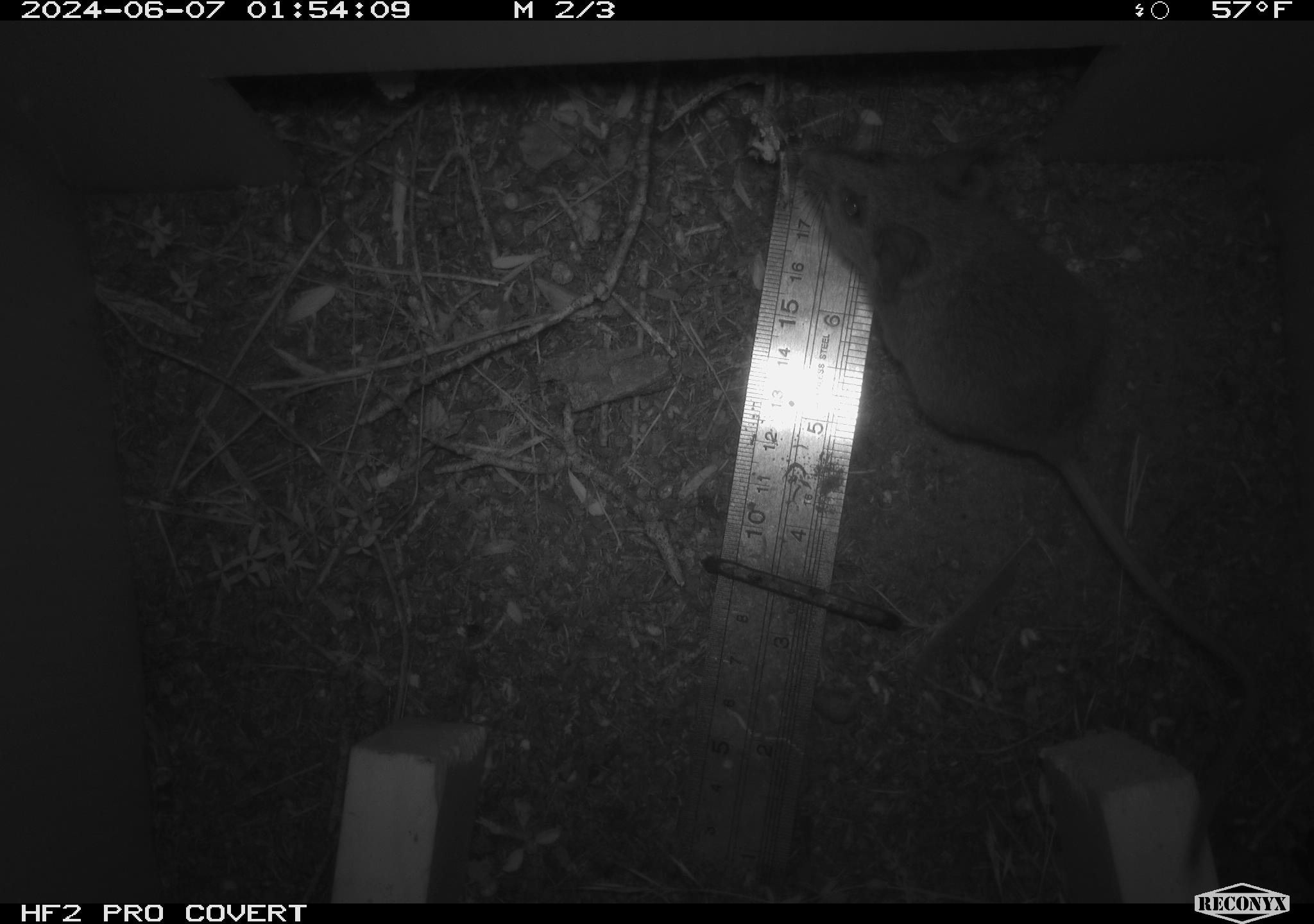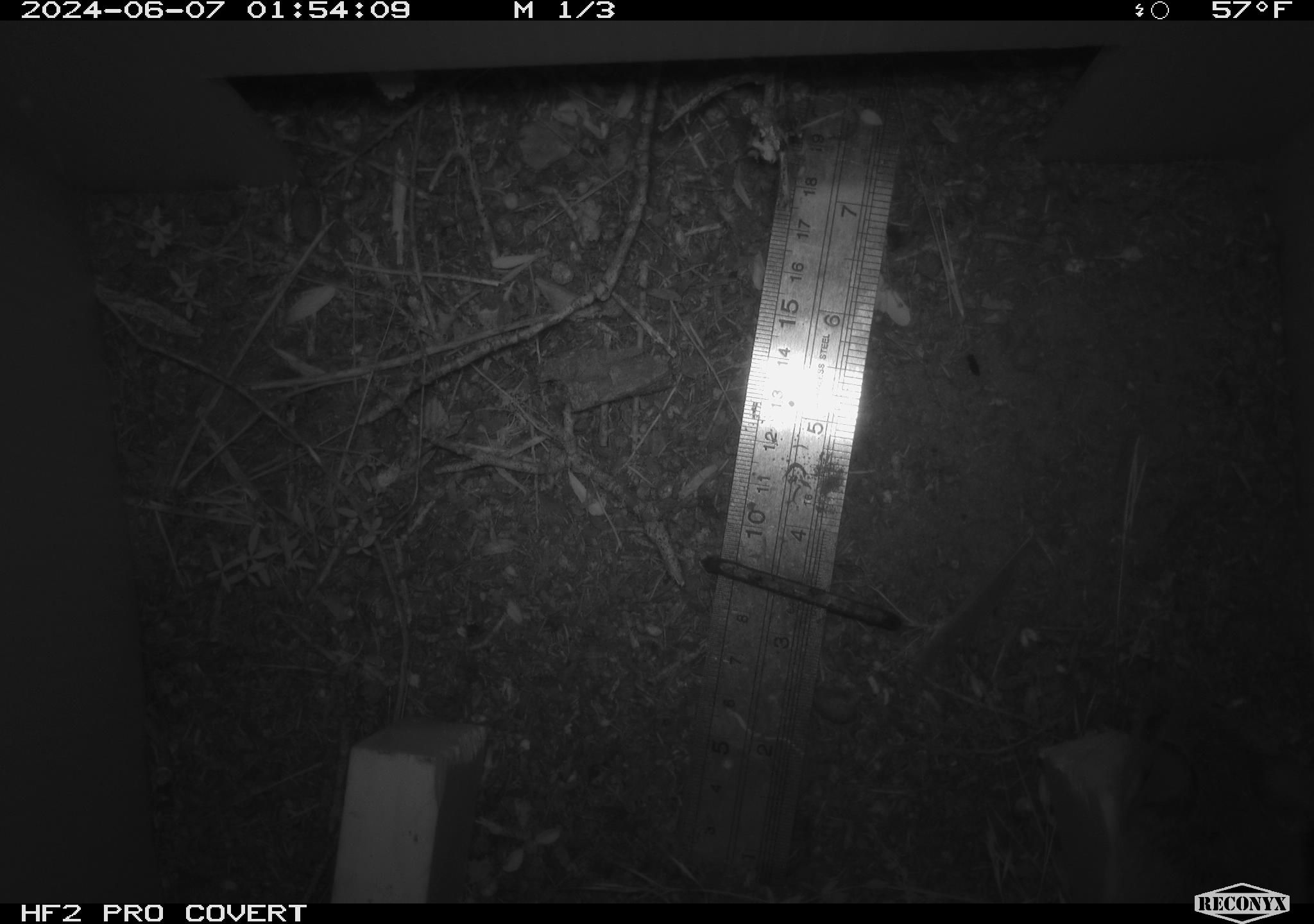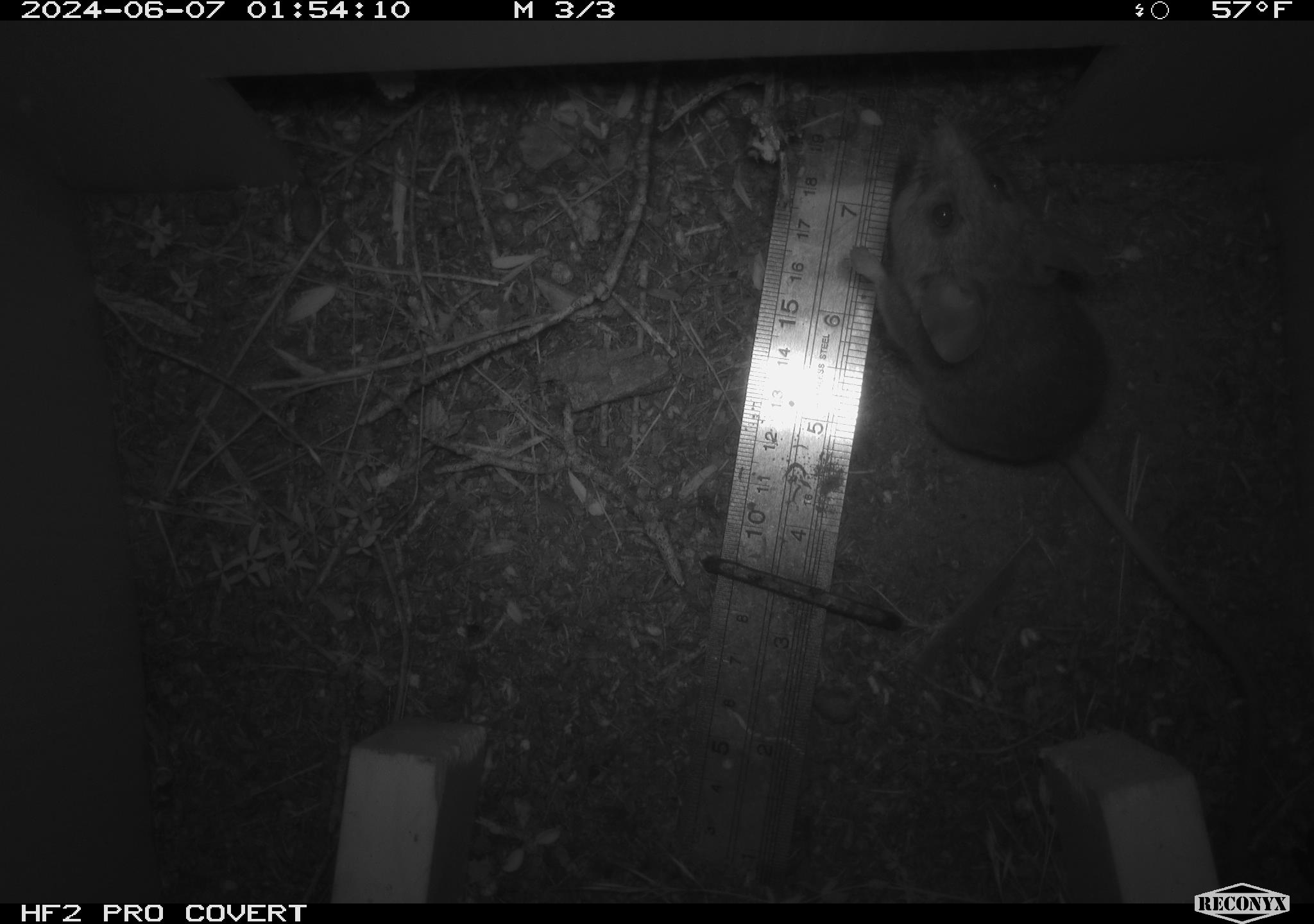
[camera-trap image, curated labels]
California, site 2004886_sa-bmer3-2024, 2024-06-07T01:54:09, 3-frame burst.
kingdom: Animalia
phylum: Chordata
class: Mammalia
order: Rodentia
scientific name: Rodentia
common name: mouse species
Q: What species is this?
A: Mouse species (Rodentia).